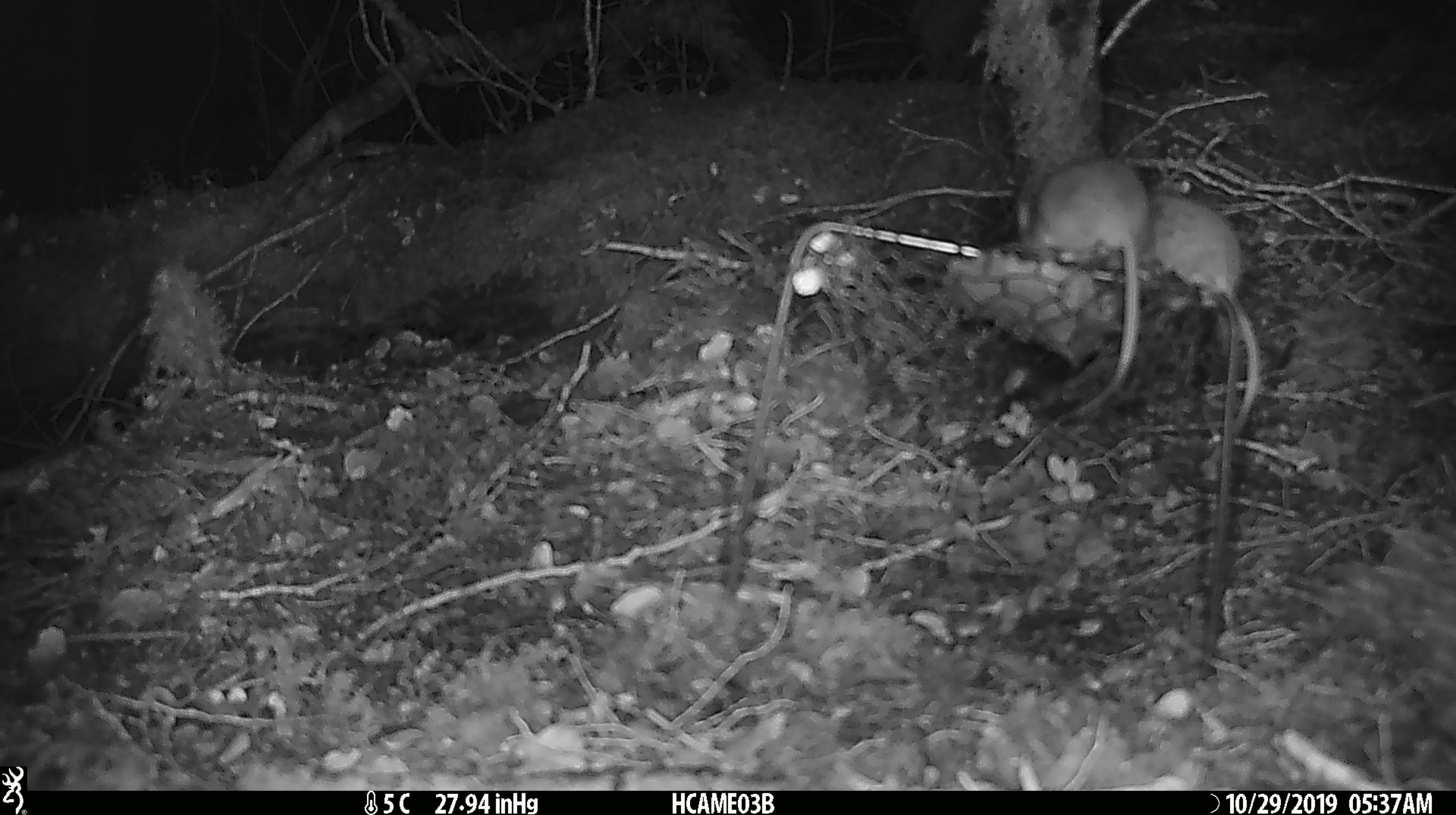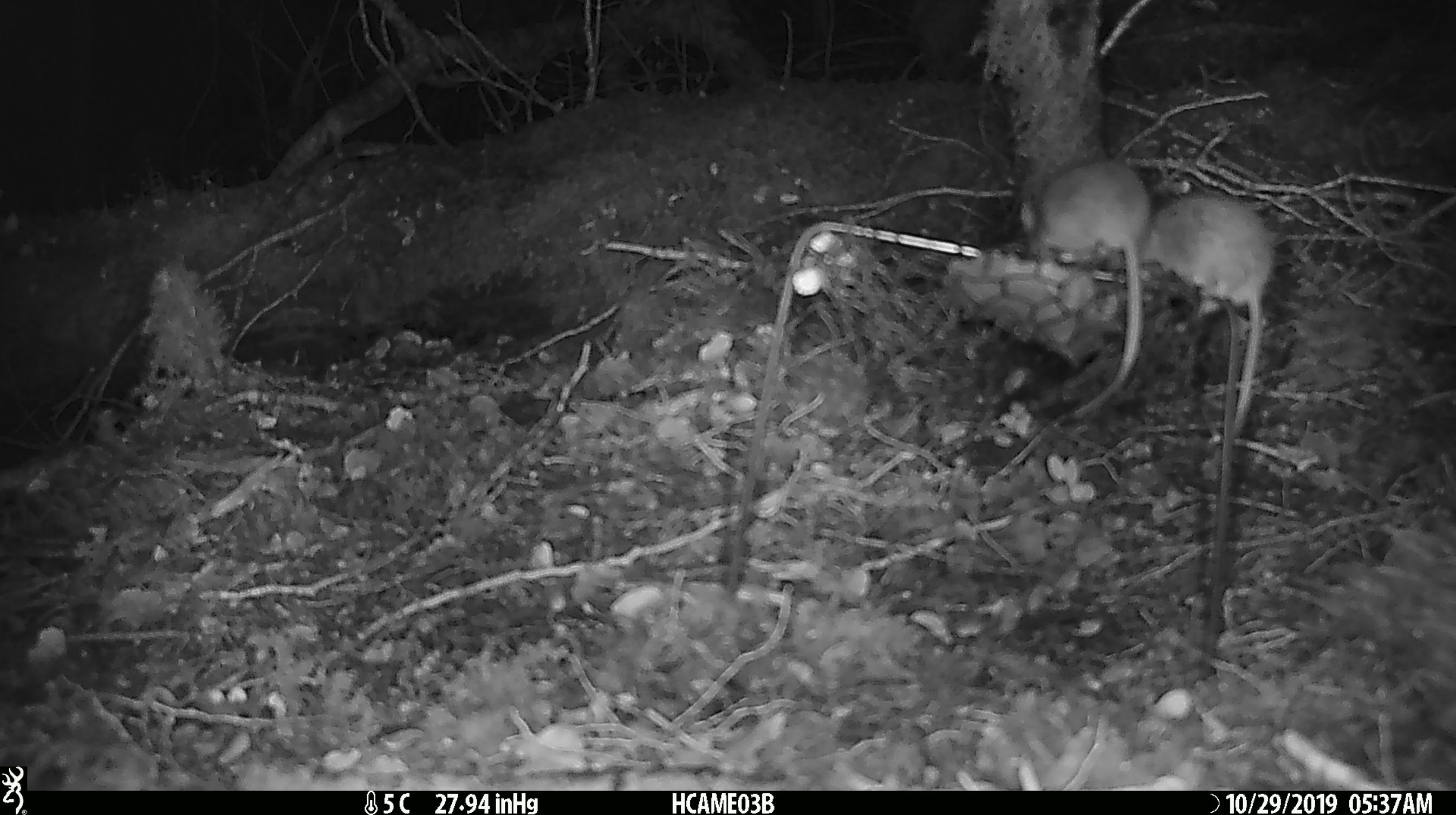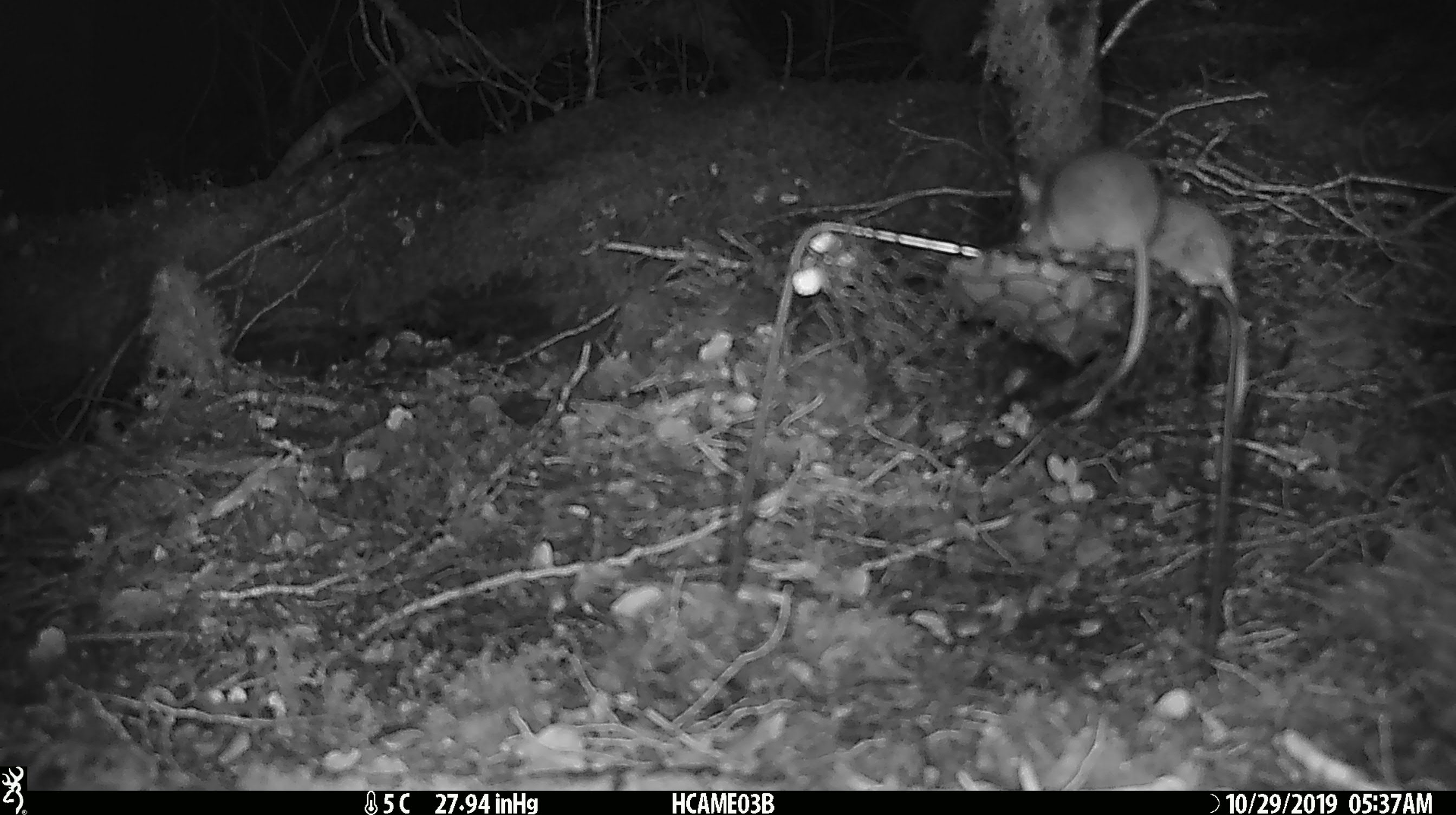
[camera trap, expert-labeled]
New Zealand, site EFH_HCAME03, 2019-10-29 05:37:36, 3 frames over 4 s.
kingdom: Animalia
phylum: Chordata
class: Mammalia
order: Rodentia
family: Muridae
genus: Mus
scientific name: Mus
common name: mouse